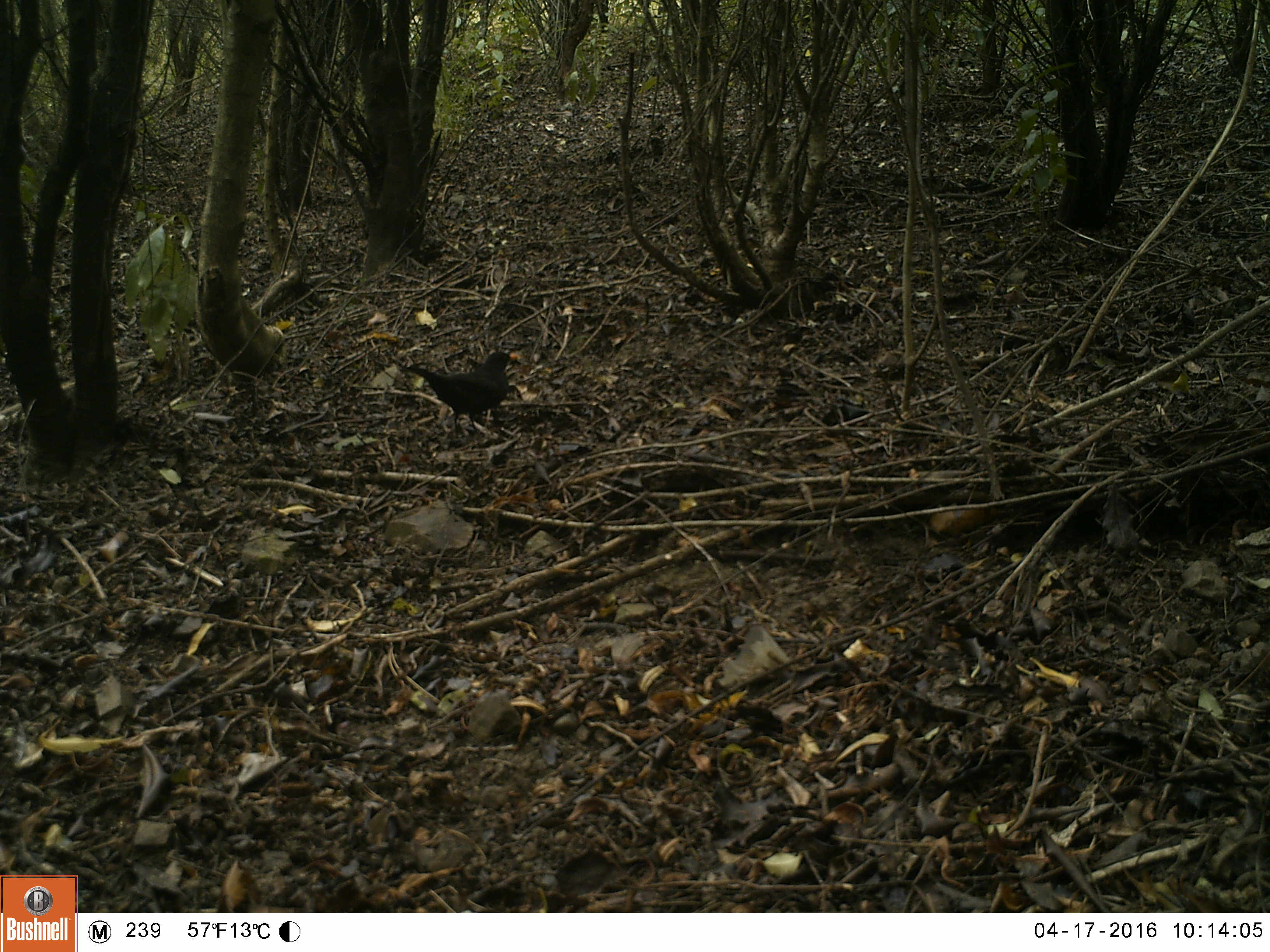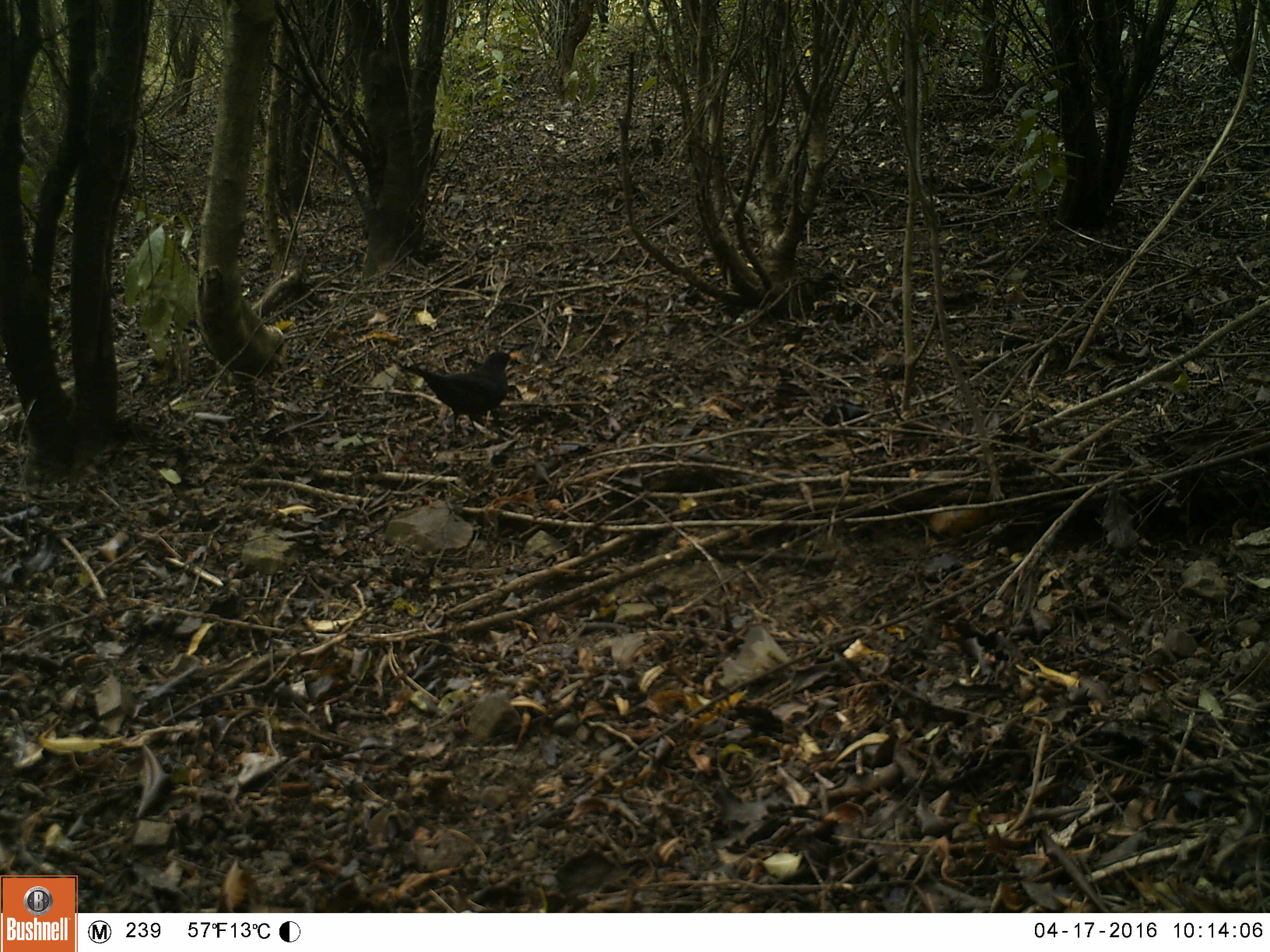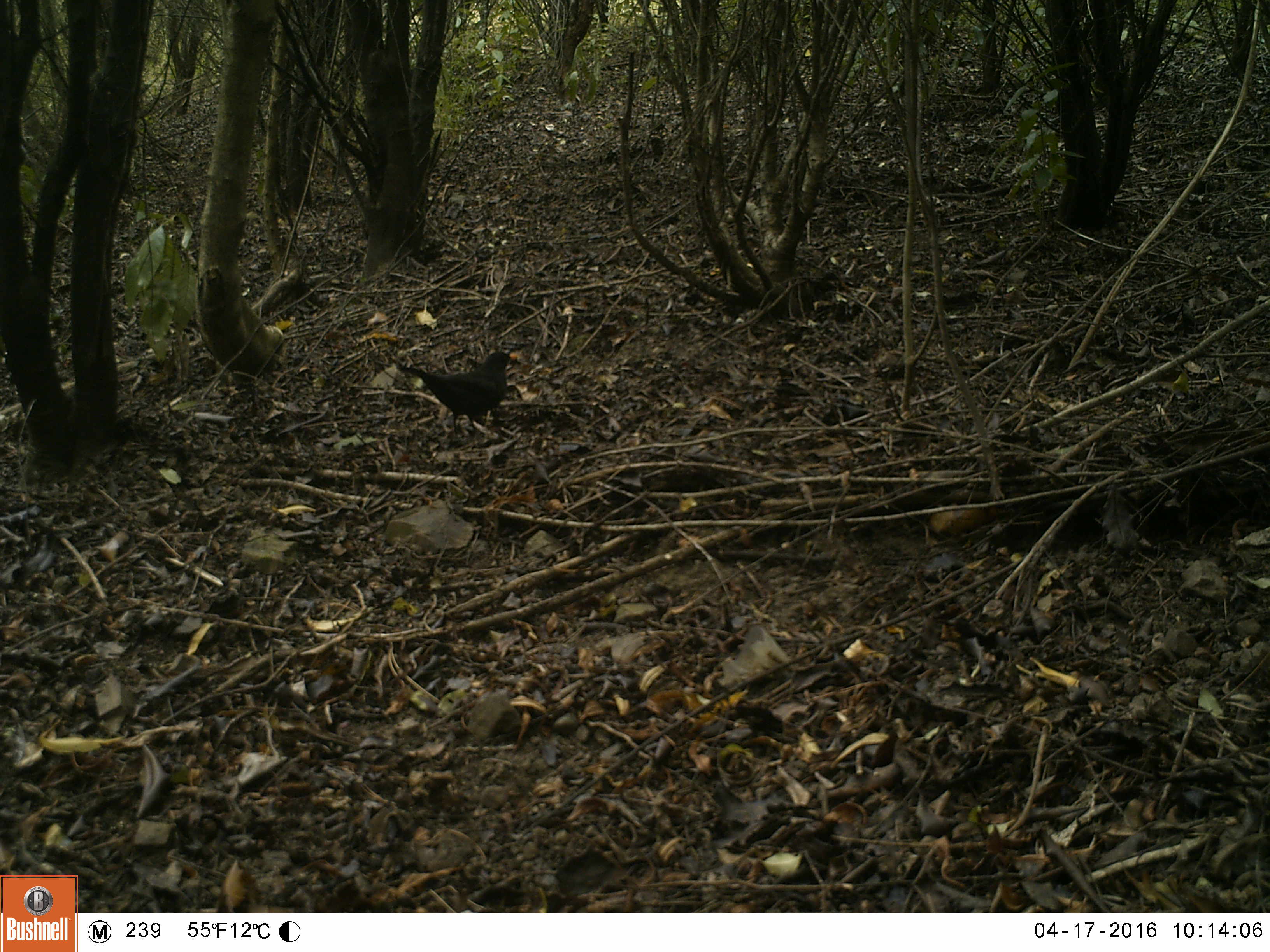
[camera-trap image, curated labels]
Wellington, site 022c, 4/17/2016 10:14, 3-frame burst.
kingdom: Animalia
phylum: Chordata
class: Aves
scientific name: Aves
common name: bird